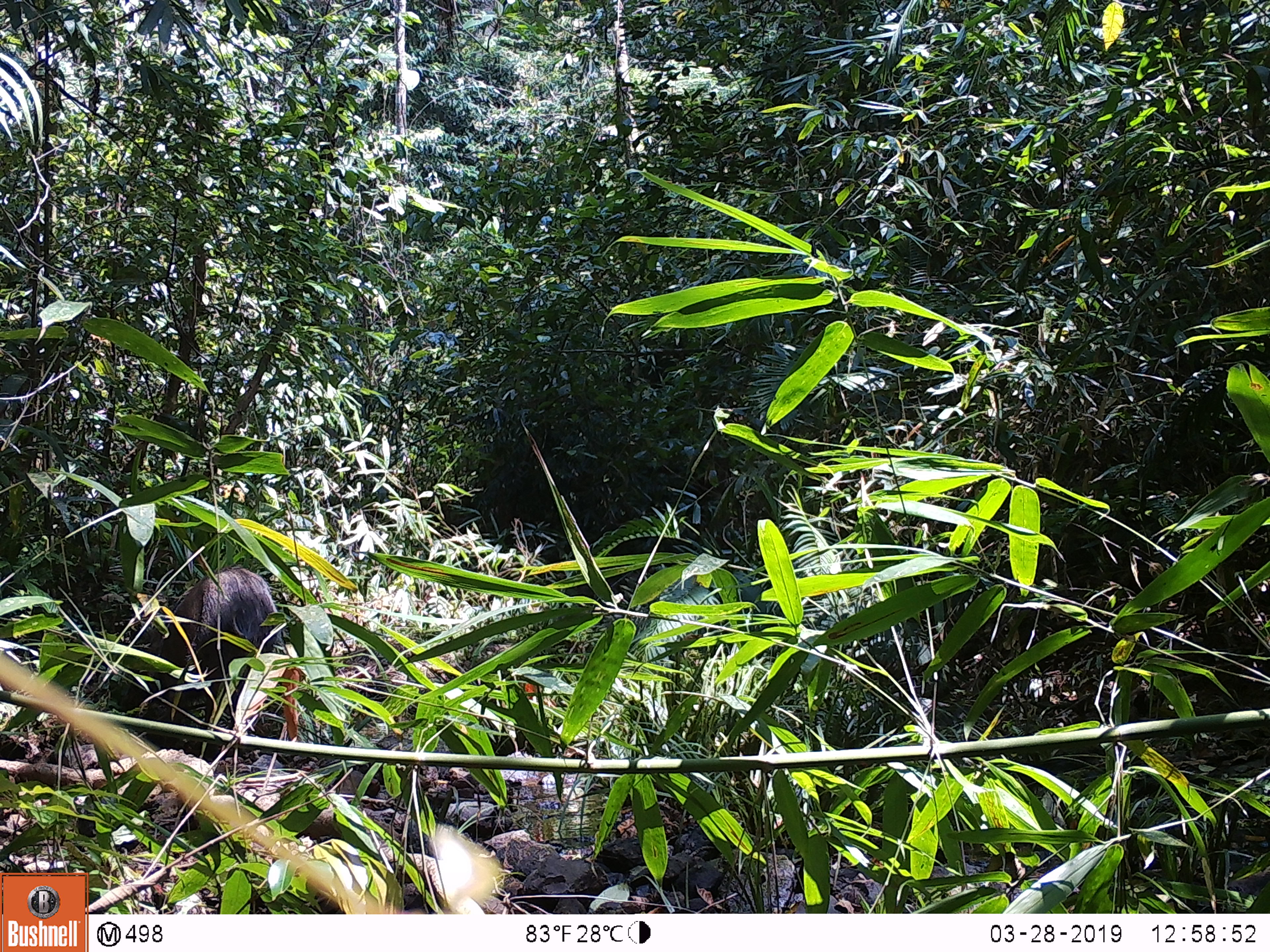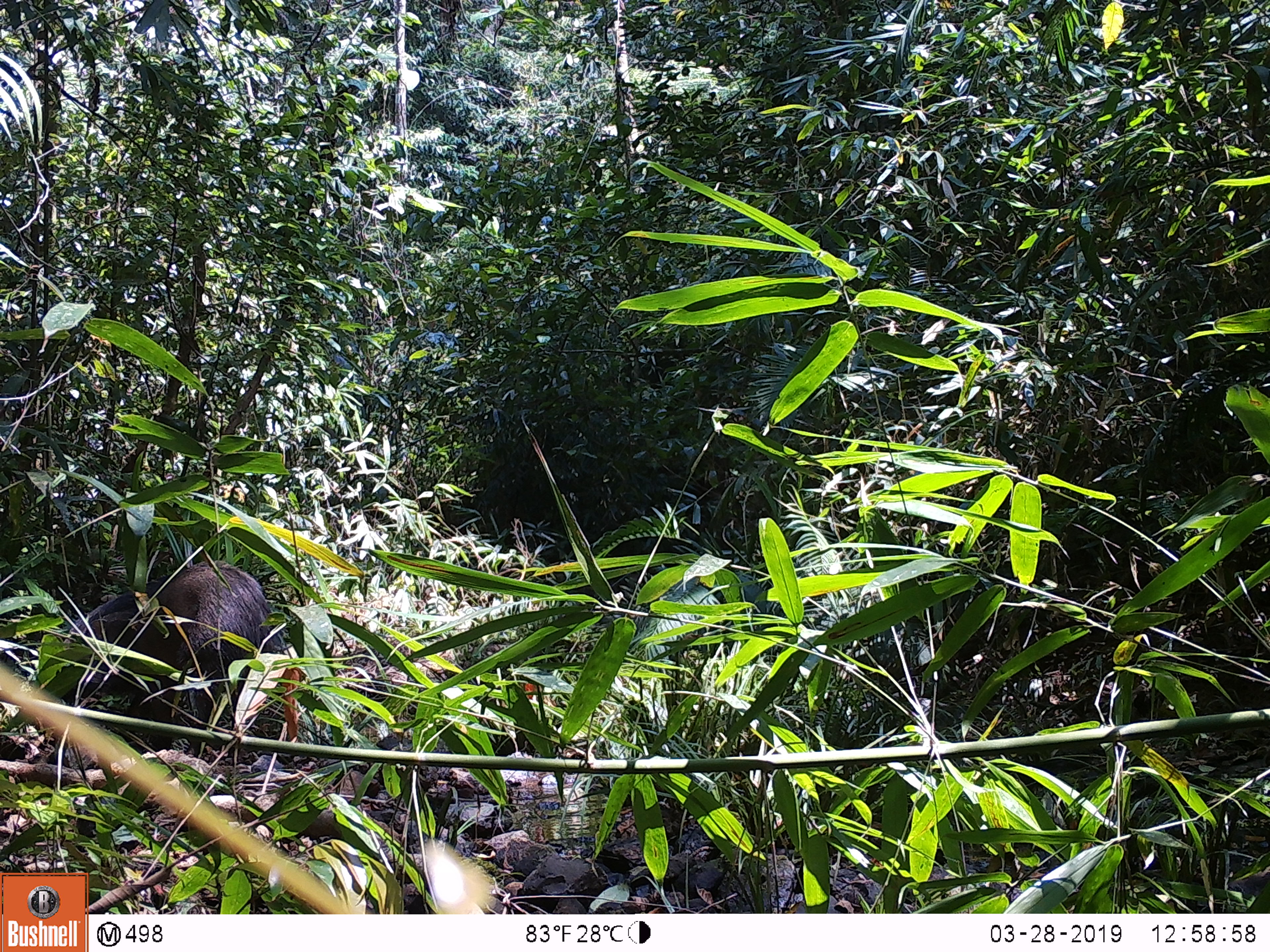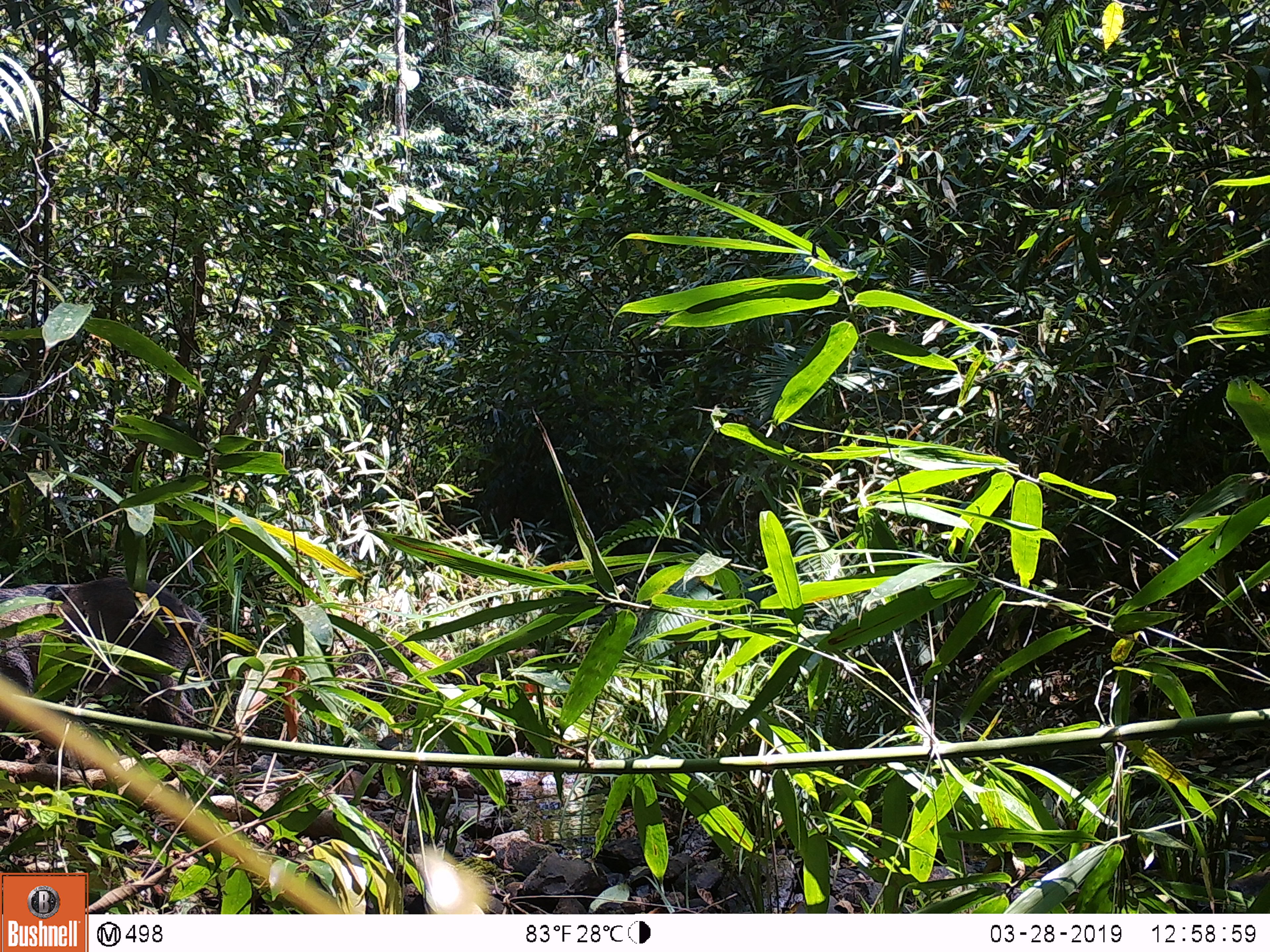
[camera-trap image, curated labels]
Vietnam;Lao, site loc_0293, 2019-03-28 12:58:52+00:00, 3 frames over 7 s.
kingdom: Animalia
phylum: Chordata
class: Mammalia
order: Artiodactyla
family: Suidae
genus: Sus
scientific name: Sus scrofa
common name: eurasian wild pig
Eurasian wild pig (Sus scrofa). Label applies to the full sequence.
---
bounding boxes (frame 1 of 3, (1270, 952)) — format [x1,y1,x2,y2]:
eurasian wild pig: [120,567,278,728]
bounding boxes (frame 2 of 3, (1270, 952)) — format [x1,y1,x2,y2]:
eurasian wild pig: [63,560,273,750]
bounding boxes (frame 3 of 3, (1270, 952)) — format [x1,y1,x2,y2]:
eurasian wild pig: [0,576,204,748]